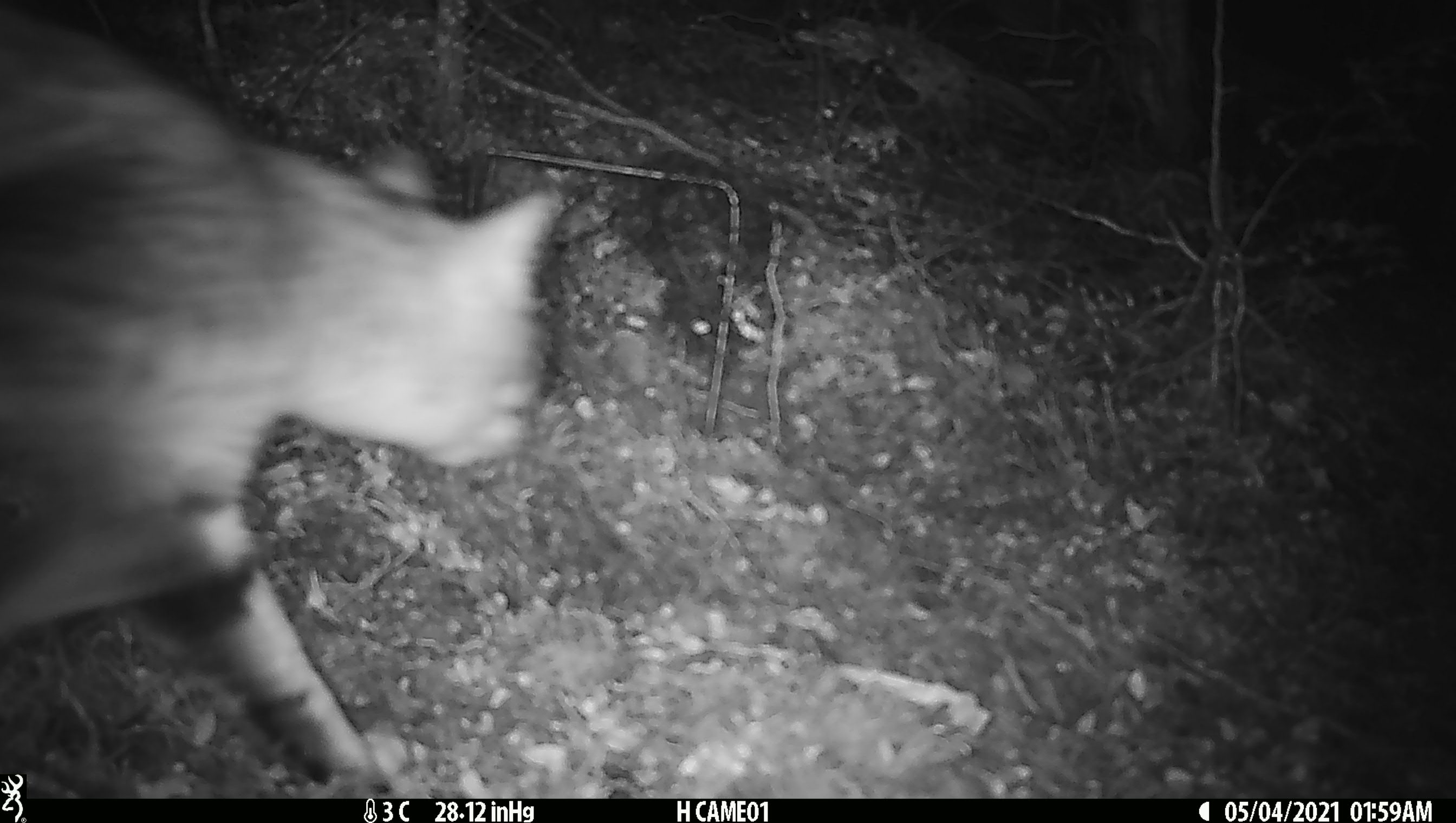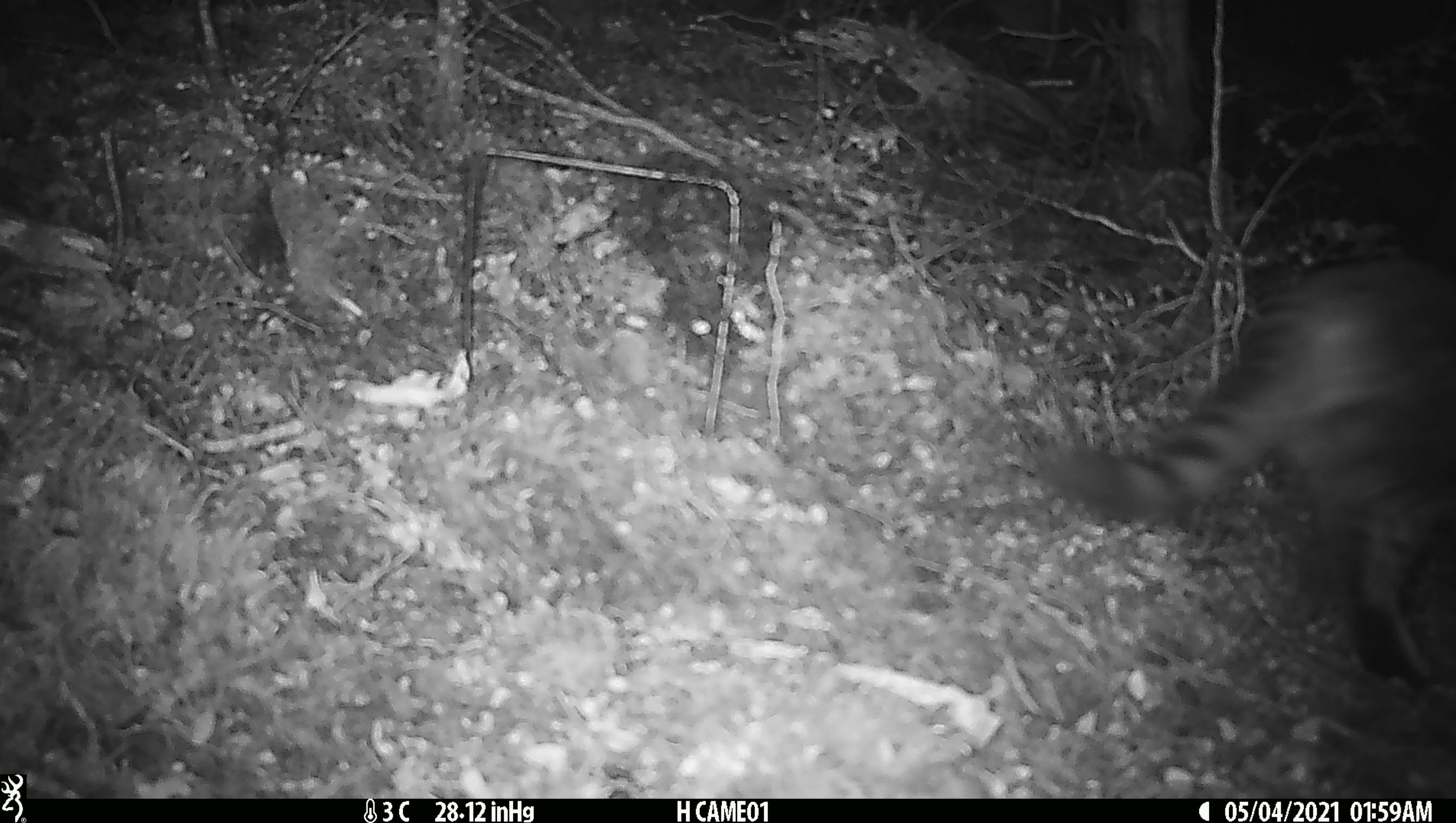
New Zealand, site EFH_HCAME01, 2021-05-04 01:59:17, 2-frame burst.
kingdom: Animalia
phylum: Chordata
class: Mammalia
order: Carnivora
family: Felidae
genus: Felis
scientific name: Felis catus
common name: domestic cat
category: cat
Cat (domestic cat) (Felis catus).